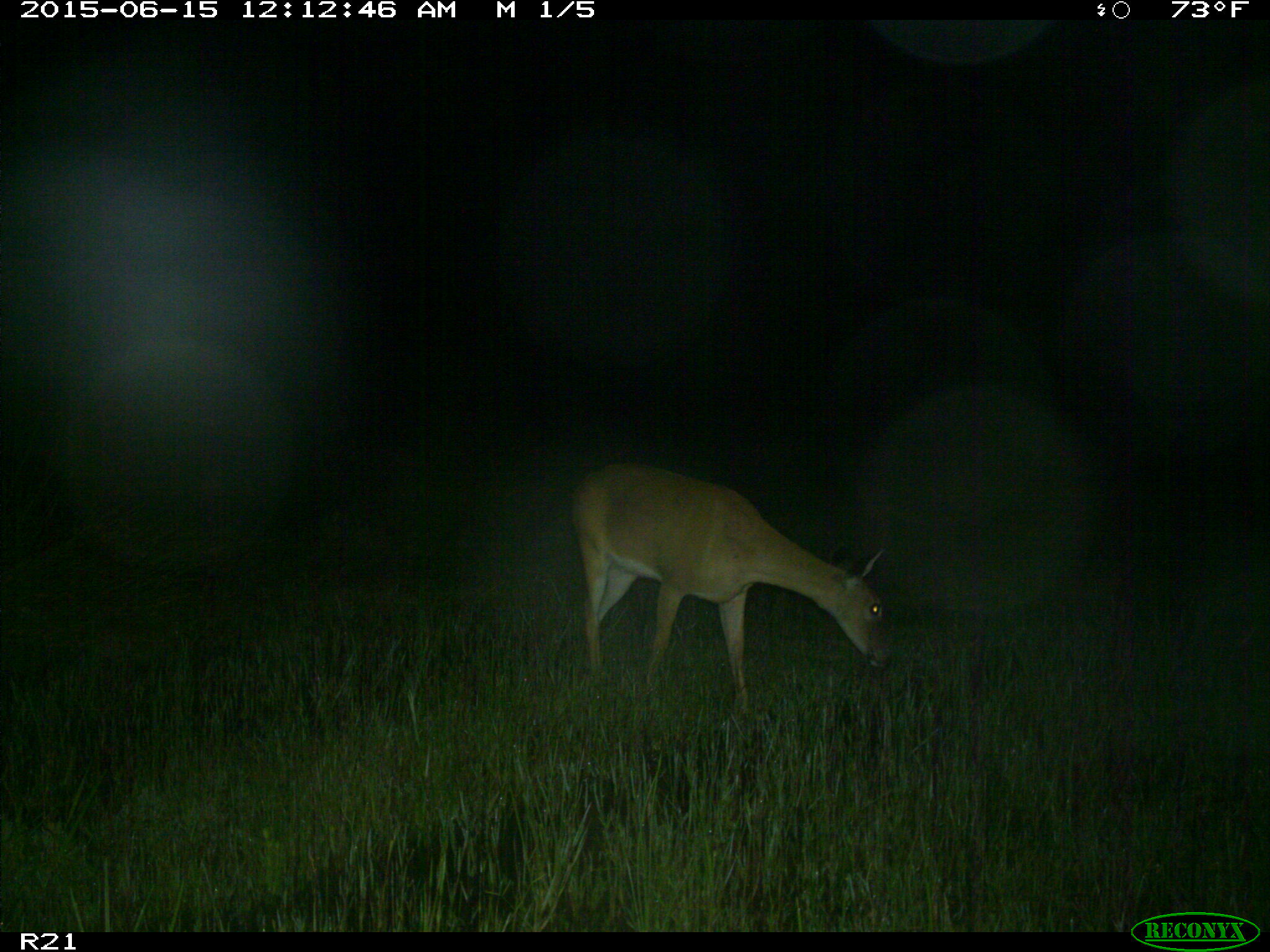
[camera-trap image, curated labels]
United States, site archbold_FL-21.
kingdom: Animalia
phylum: Chordata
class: Mammalia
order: Artiodactyla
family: Cervidae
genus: Odocoileus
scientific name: Odocoileus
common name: deer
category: unidentified deer